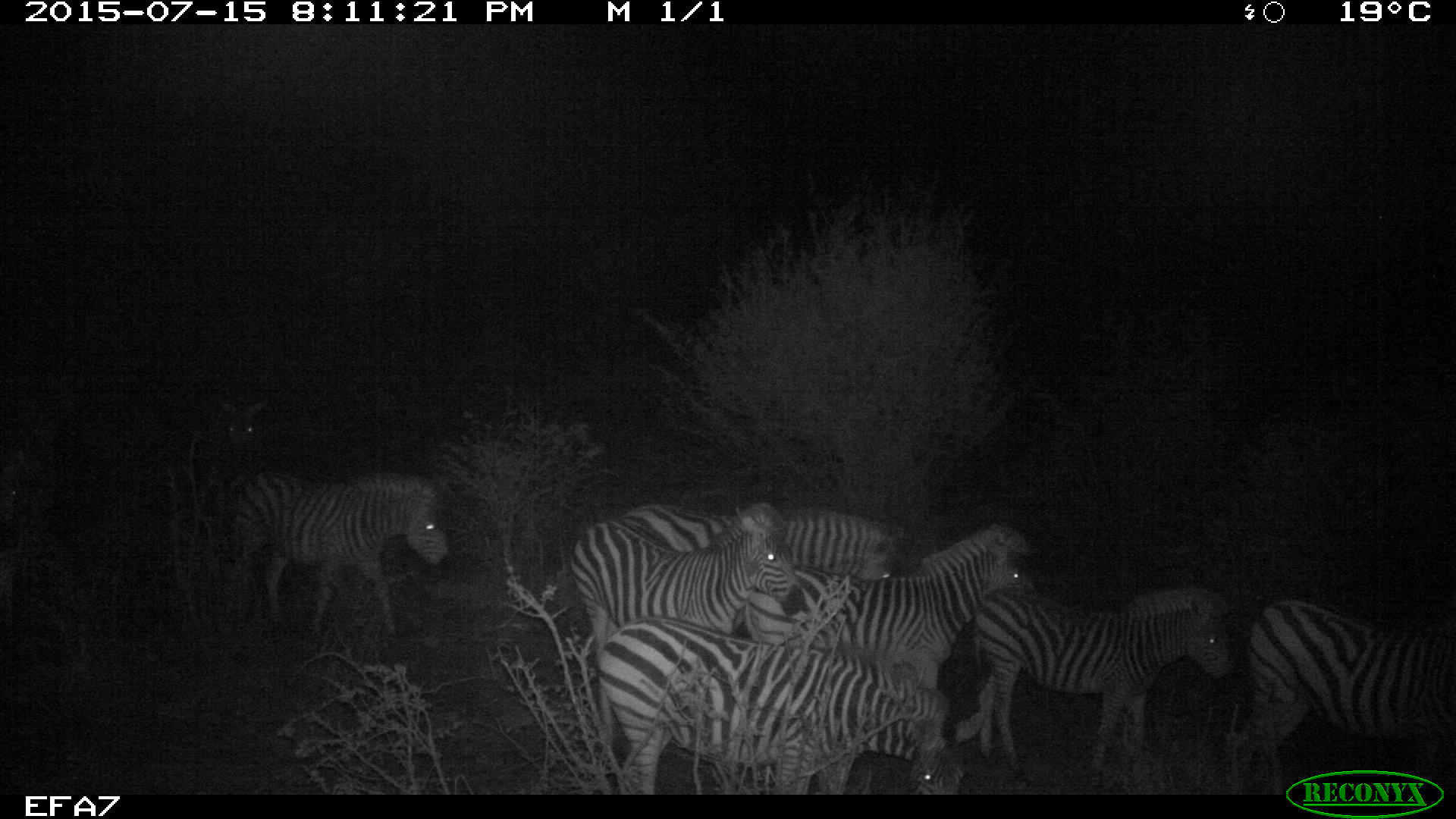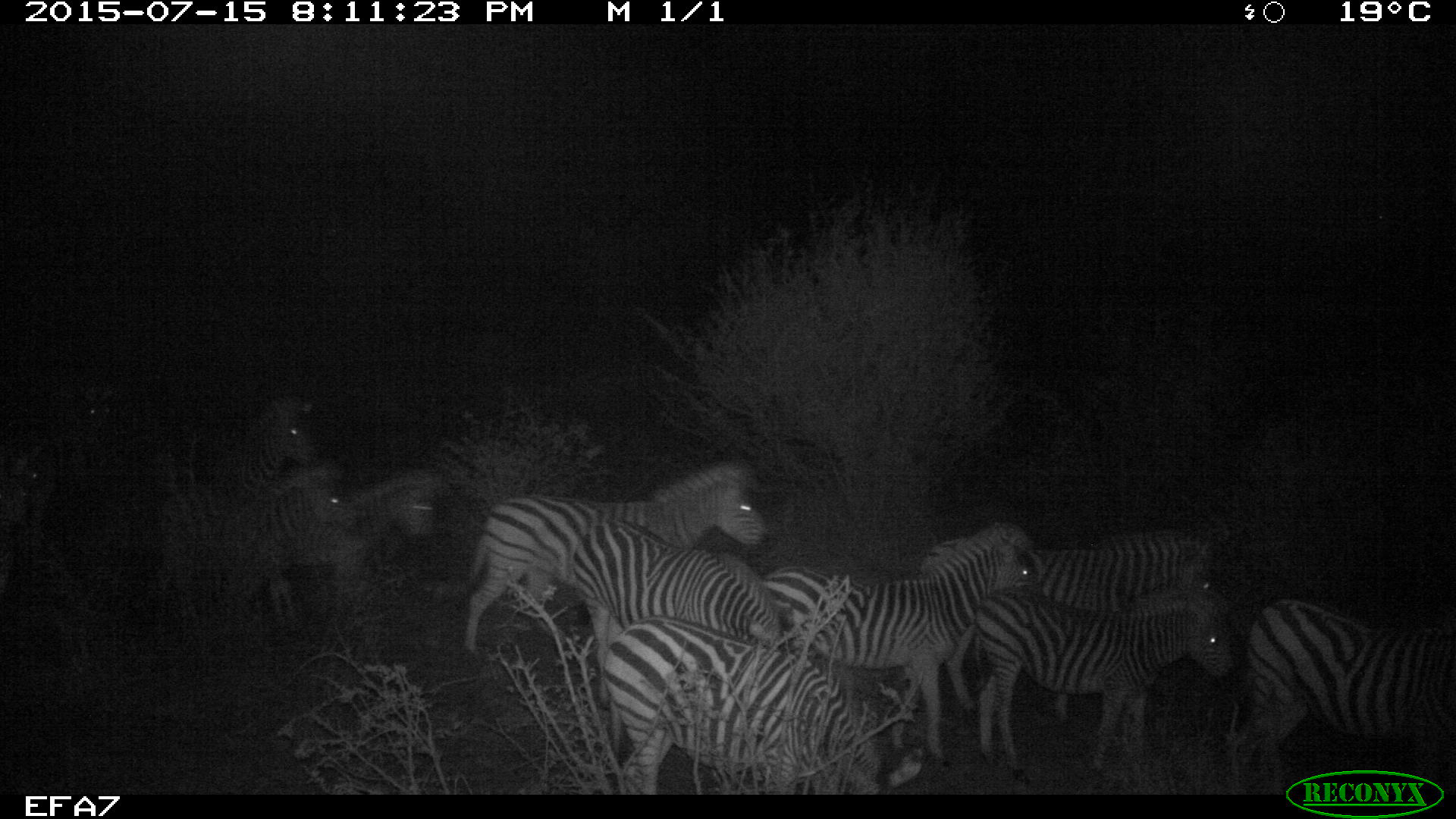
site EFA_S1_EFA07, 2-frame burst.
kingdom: Animalia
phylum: Chordata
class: Mammalia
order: Perissodactyla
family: Equidae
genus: Equus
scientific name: Equus quagga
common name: plains zebra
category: zebraplains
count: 10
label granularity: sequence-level